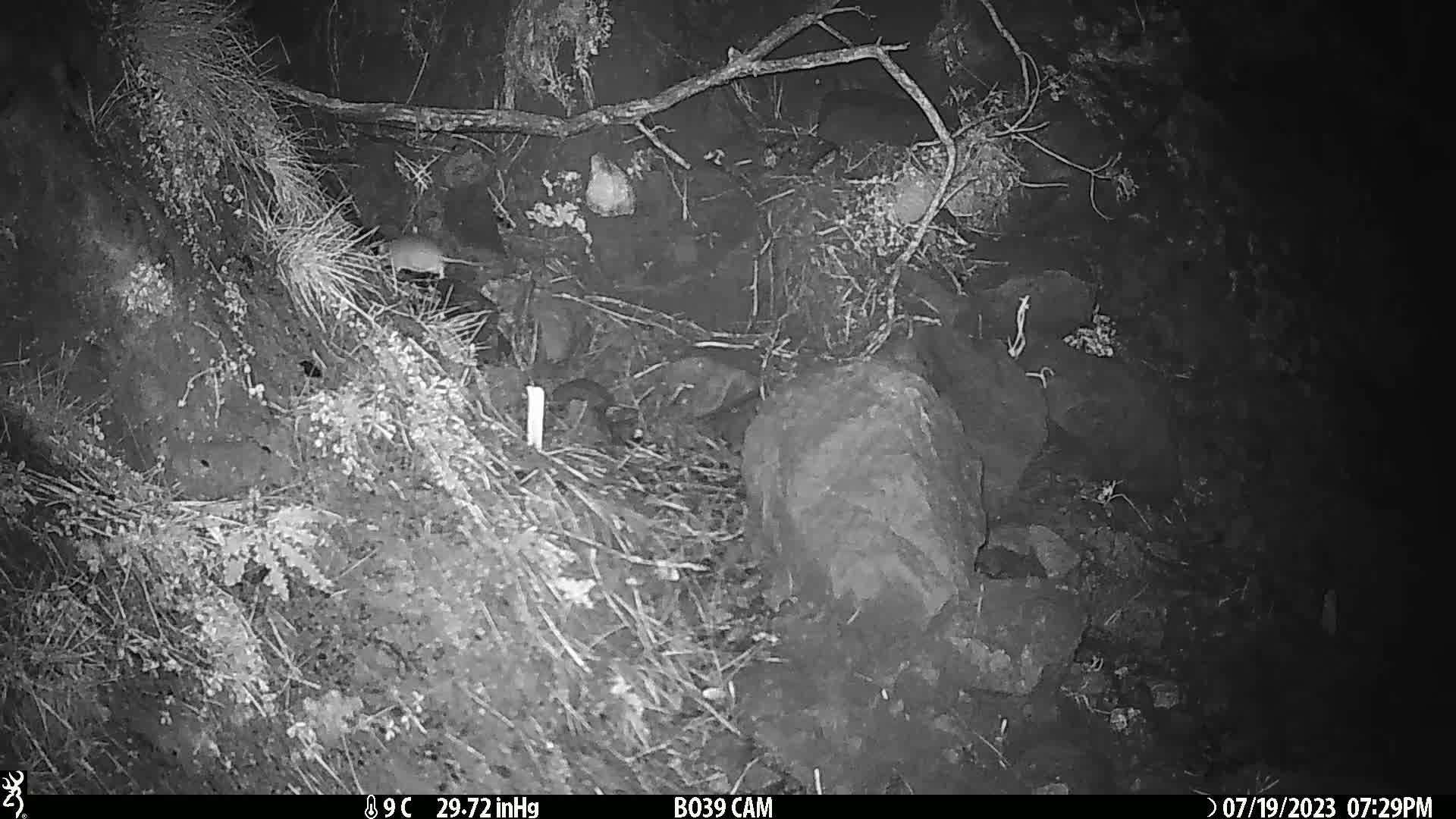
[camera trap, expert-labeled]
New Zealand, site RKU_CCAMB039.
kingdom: Animalia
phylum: Chordata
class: Mammalia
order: Rodentia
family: Muridae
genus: Rattus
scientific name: Rattus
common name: rat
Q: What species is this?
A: Rat (Rattus).